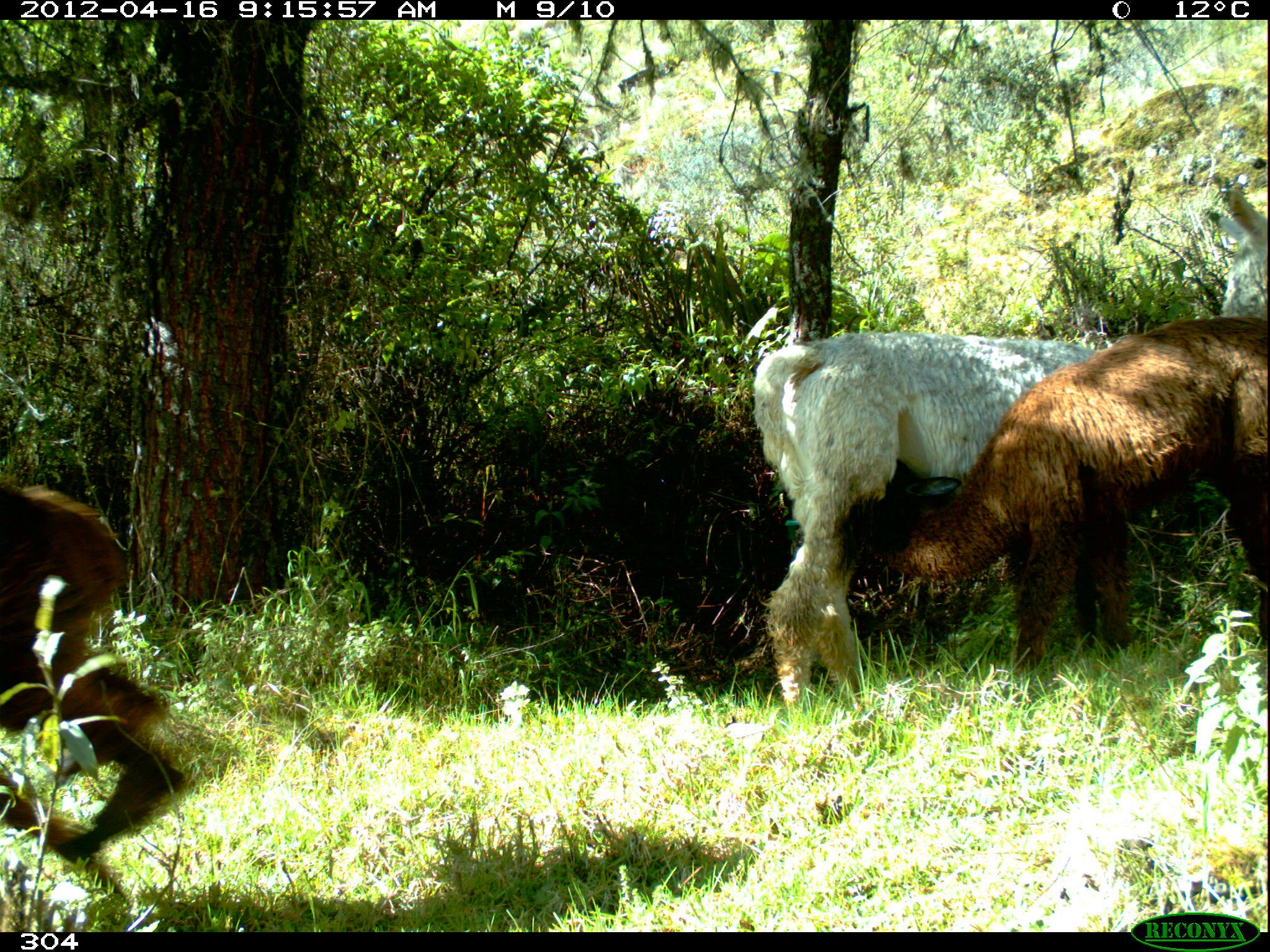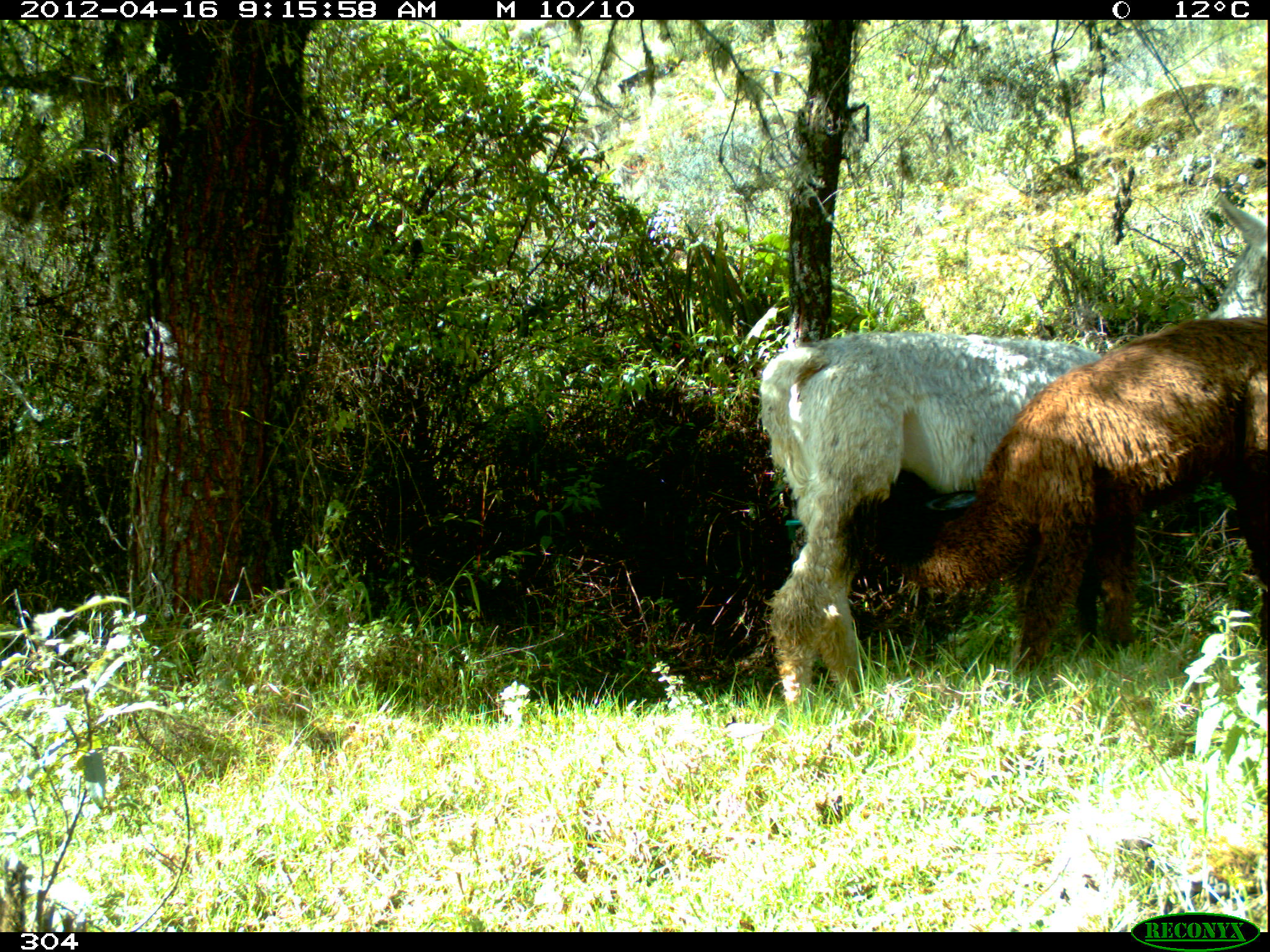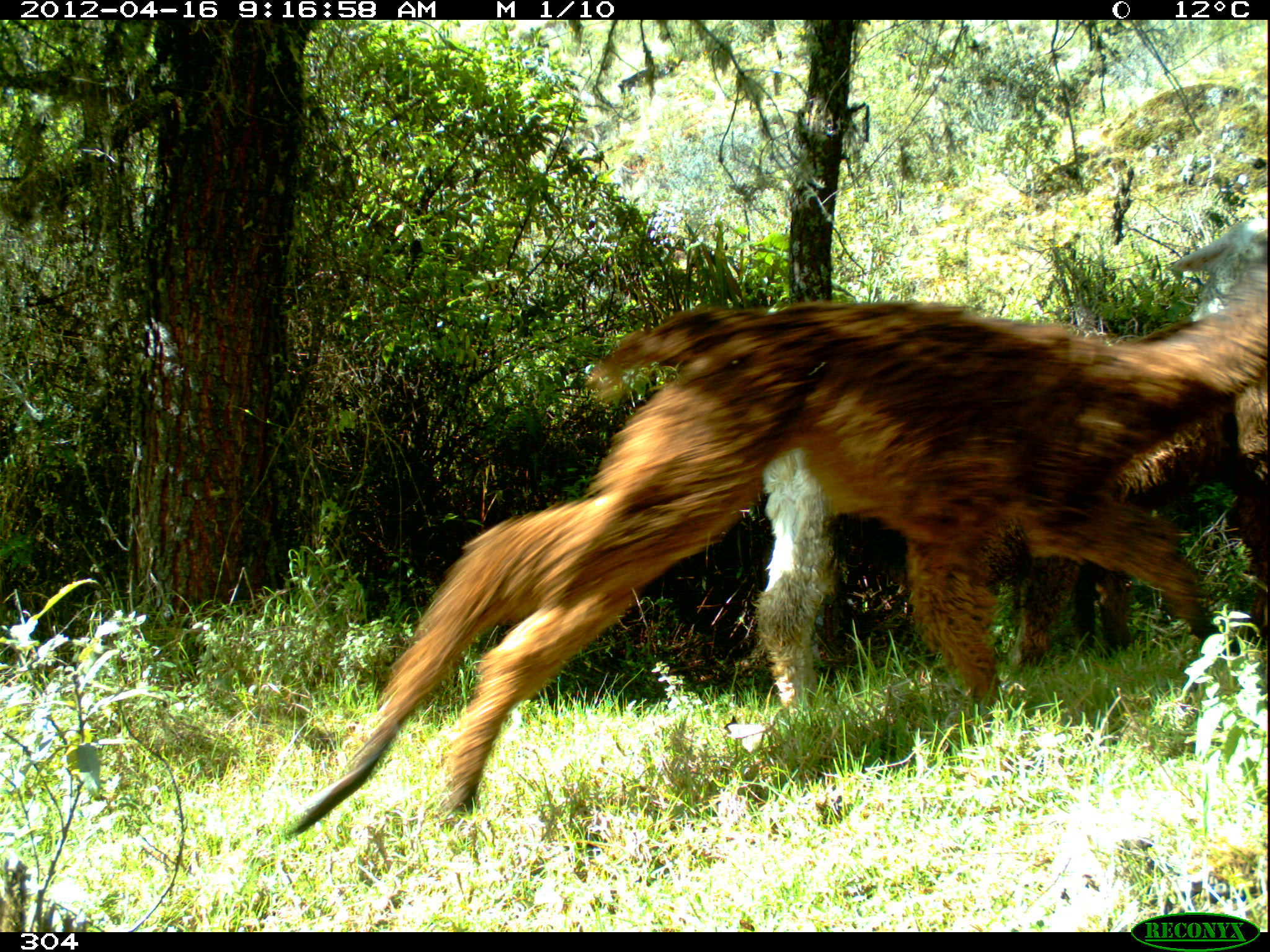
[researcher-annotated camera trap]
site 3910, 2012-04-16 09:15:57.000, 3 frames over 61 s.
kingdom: Animalia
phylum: Chordata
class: Mammalia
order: Artiodactyla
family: Camelidae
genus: Vicugna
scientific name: Vicugna pacos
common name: alpaca